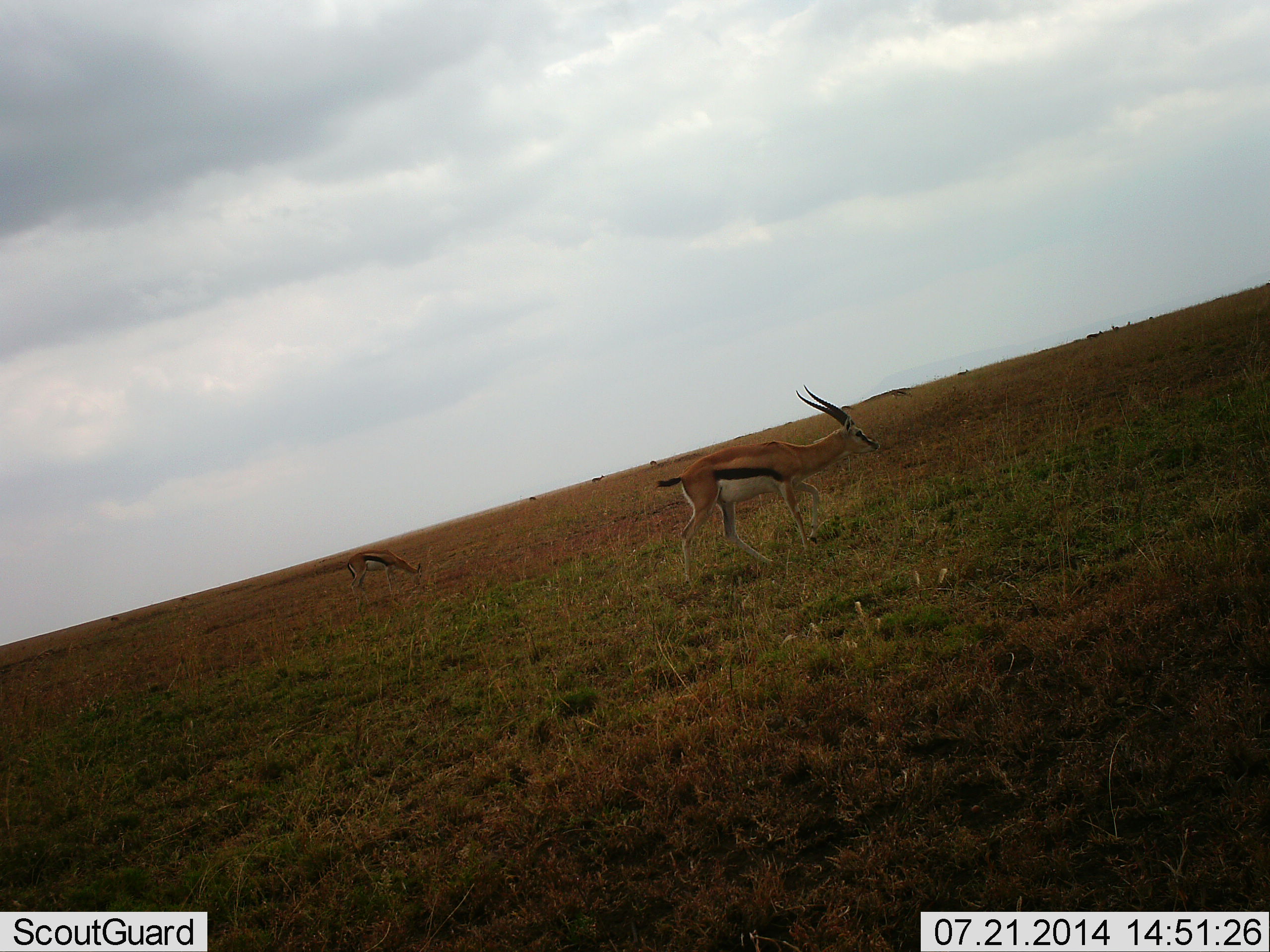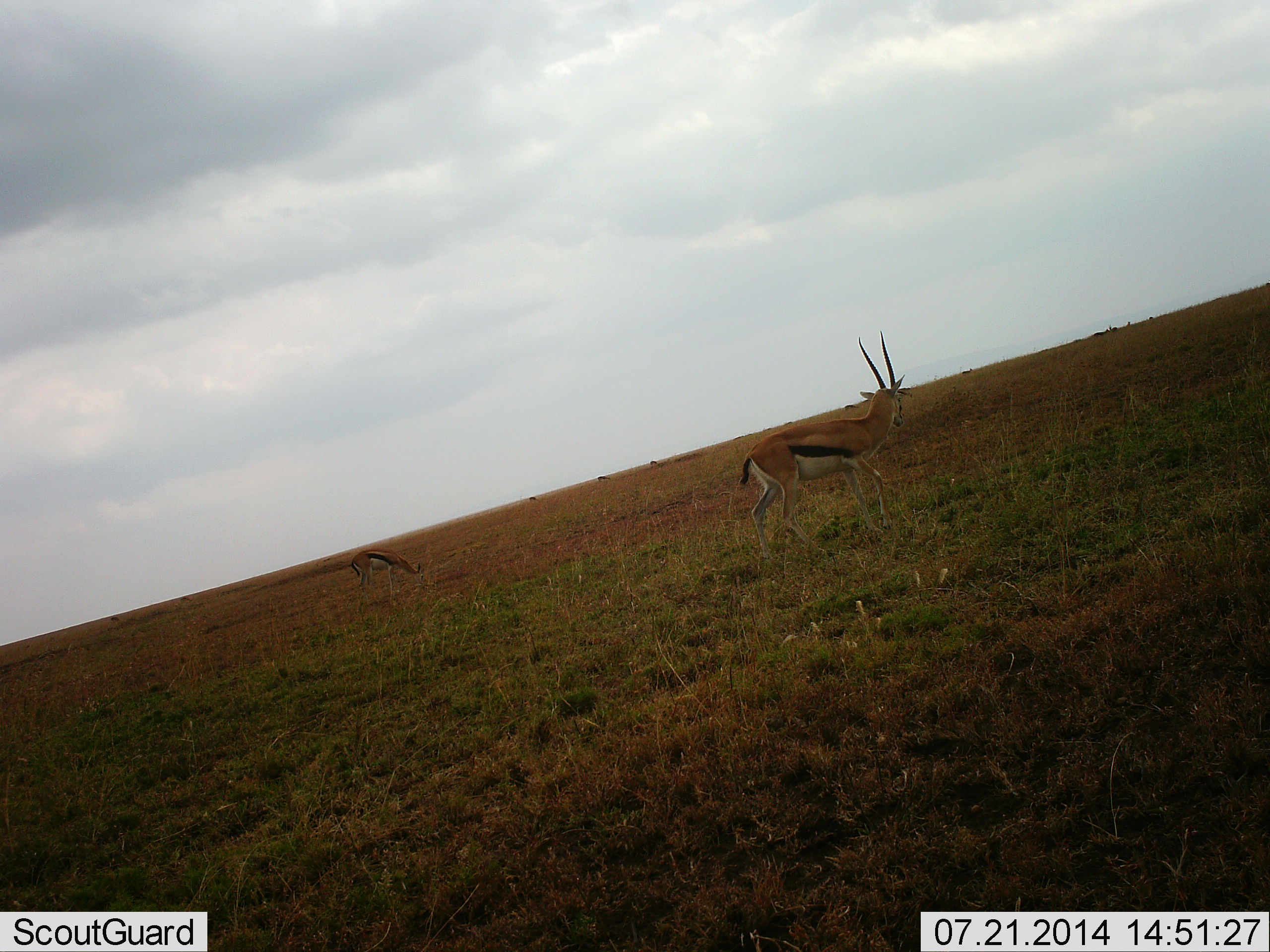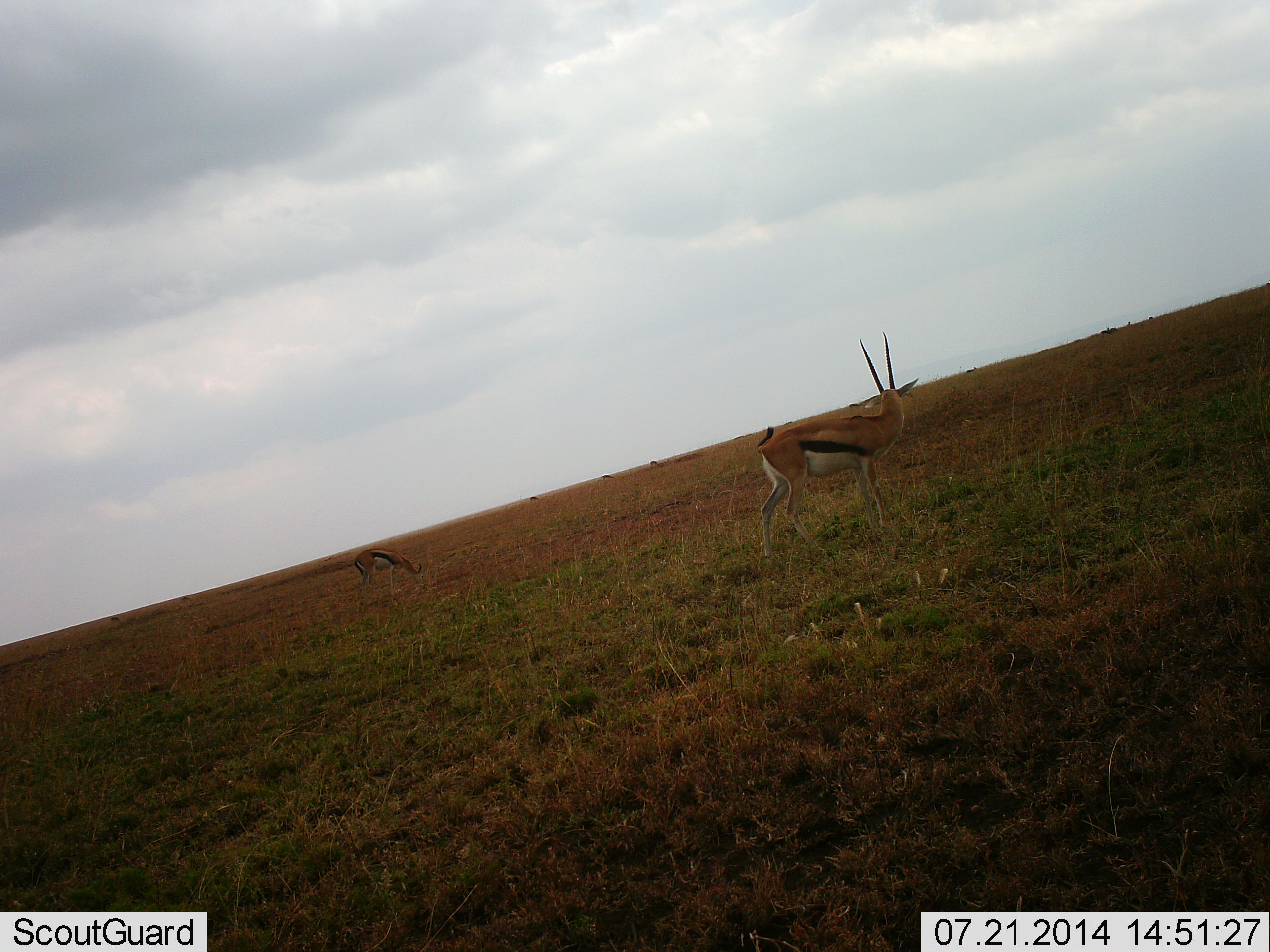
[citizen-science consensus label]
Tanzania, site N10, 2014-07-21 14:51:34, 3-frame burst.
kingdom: Animalia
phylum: Chordata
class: Mammalia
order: Artiodactyla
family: Bovidae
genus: Eudorcas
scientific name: Eudorcas thomsonii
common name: thomson's gazelle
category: gazellethomsons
Gazellethomsons (thomson's gazelle) (Eudorcas thomsonii), count 2. Behavior (volunteer vote fractions): standing 30%, resting 0%, moving 80%, interacting 0%. Young present (vote fraction): 0%. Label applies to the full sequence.